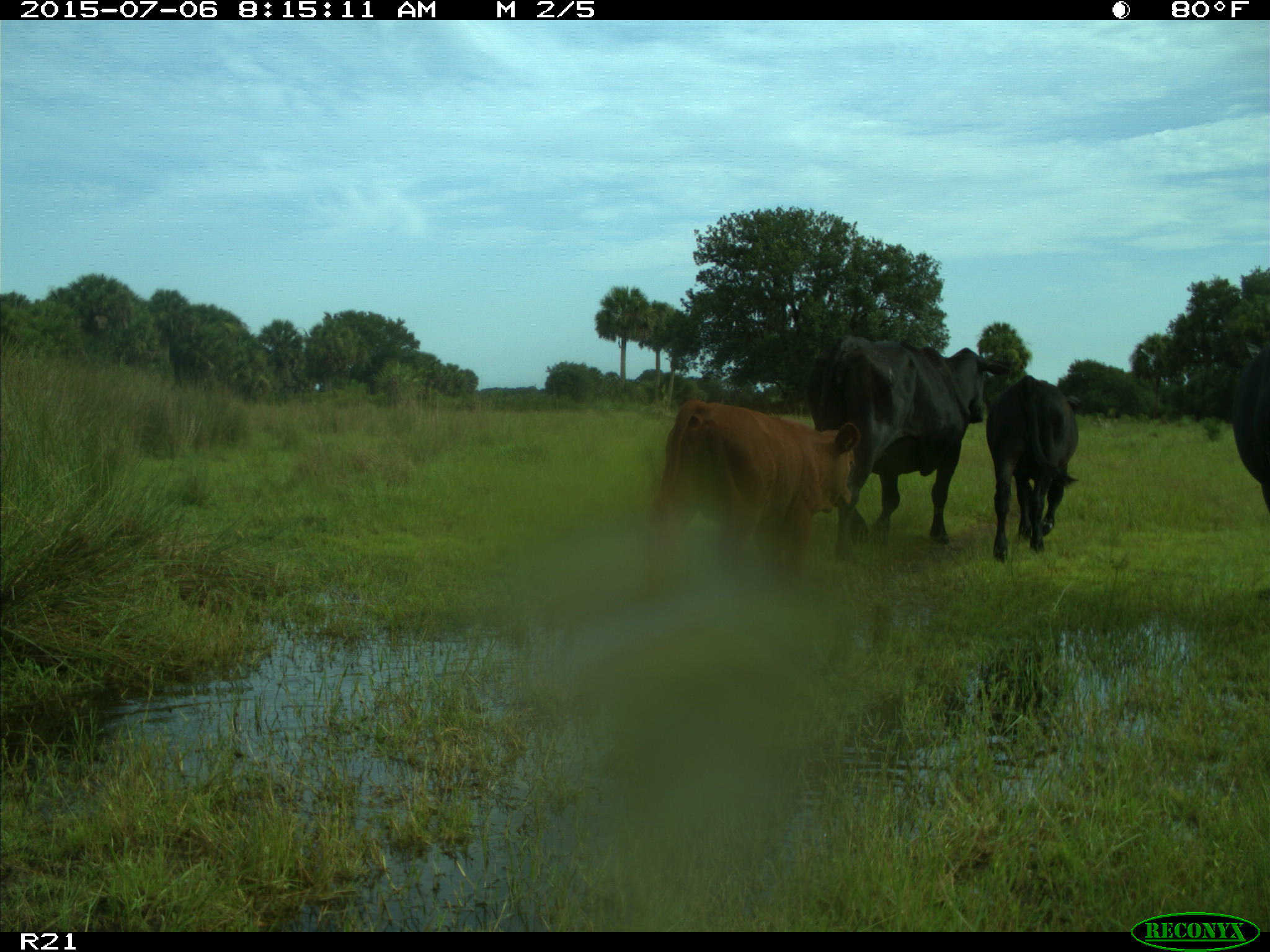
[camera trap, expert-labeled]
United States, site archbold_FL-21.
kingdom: Animalia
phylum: Chordata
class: Mammalia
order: Artiodactyla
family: Bovidae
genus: Bos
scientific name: Bos taurus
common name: domestic cow